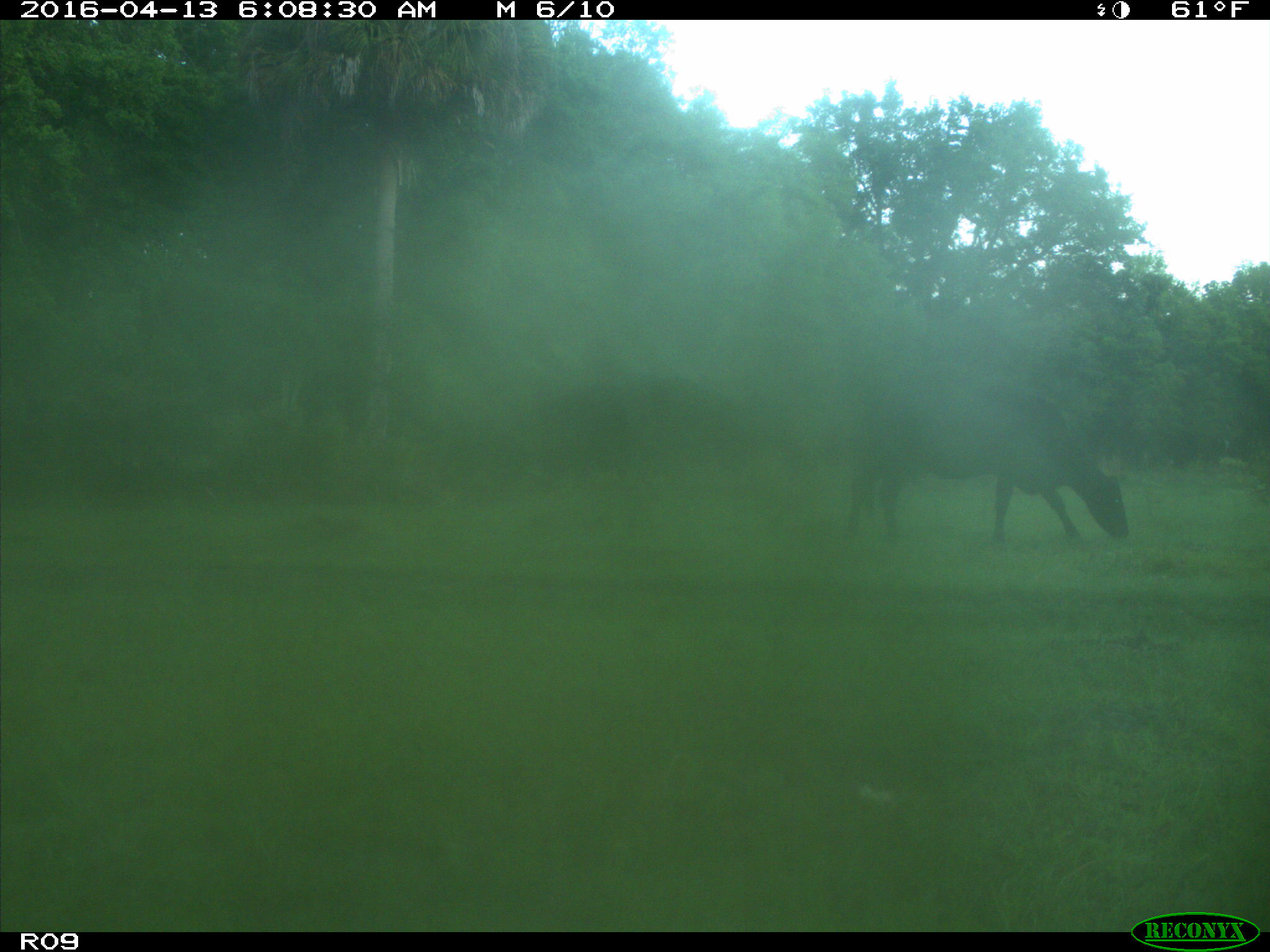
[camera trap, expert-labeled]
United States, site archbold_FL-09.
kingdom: Animalia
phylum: Chordata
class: Mammalia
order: Artiodactyla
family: Bovidae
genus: Bos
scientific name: Bos taurus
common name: domestic cow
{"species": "Bos taurus (domestic cow)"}